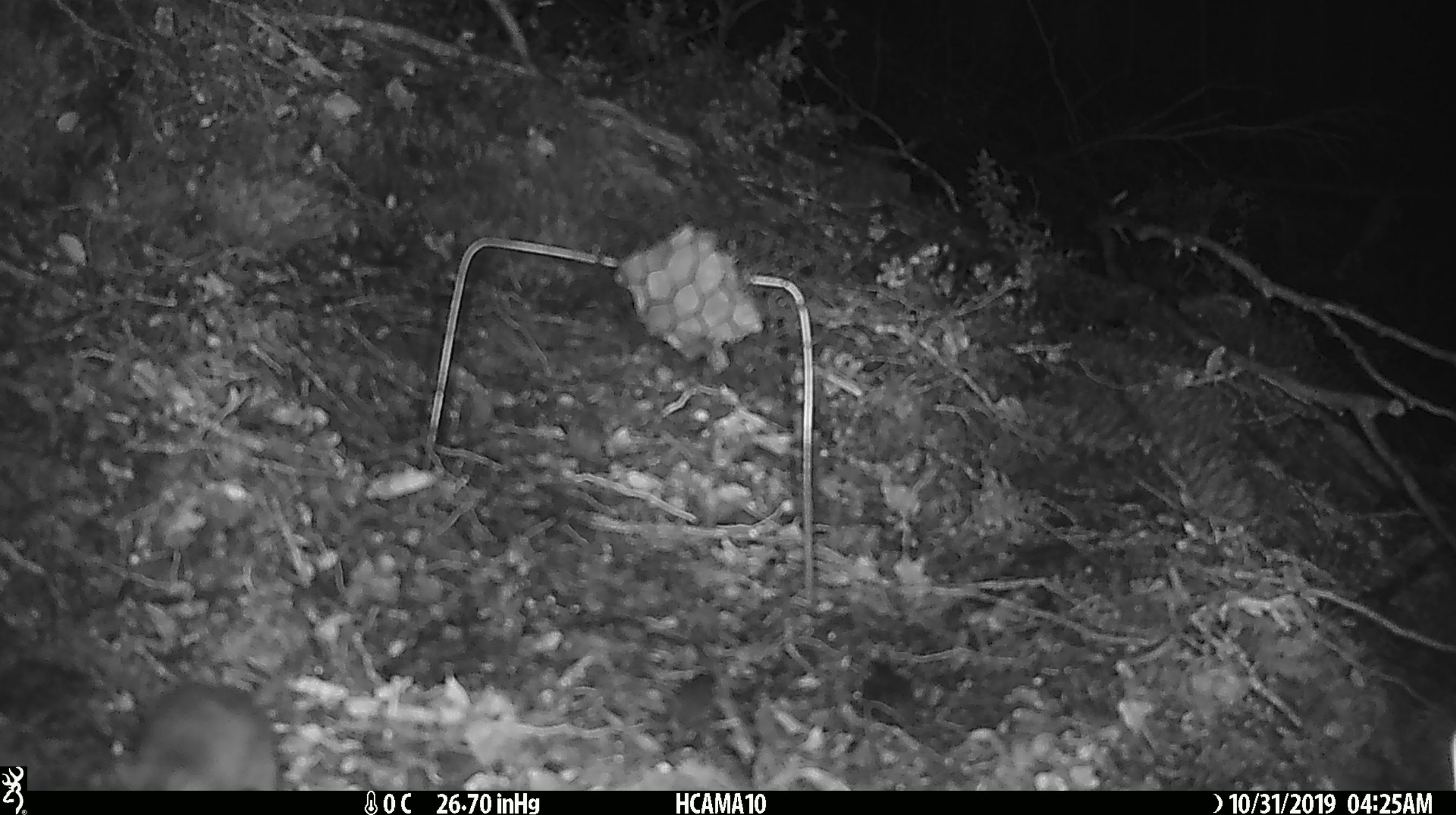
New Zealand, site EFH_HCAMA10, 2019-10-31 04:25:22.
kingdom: Animalia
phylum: Chordata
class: Mammalia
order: Rodentia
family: Muridae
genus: Mus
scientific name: Mus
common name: mouse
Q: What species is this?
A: Mouse (Mus).